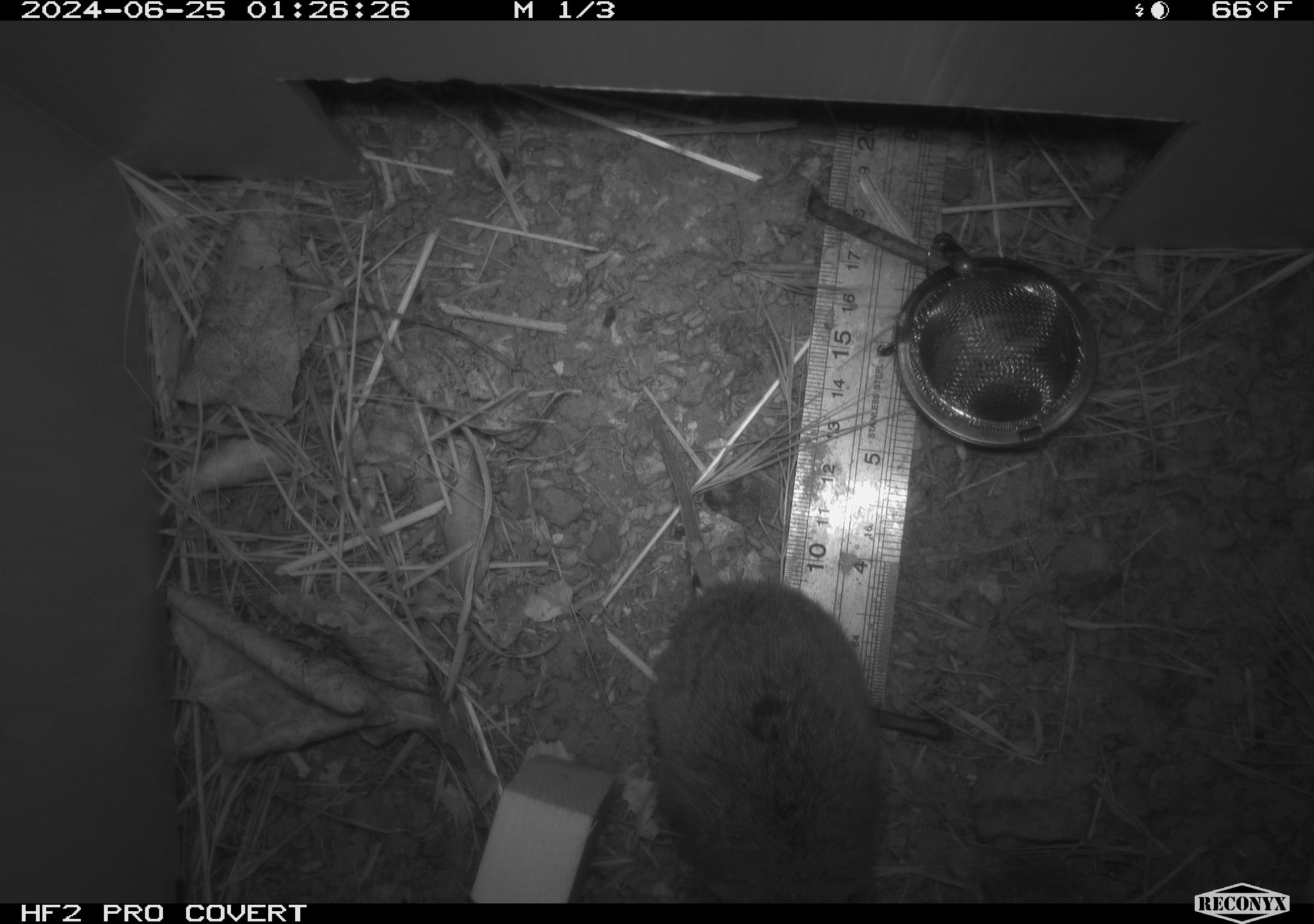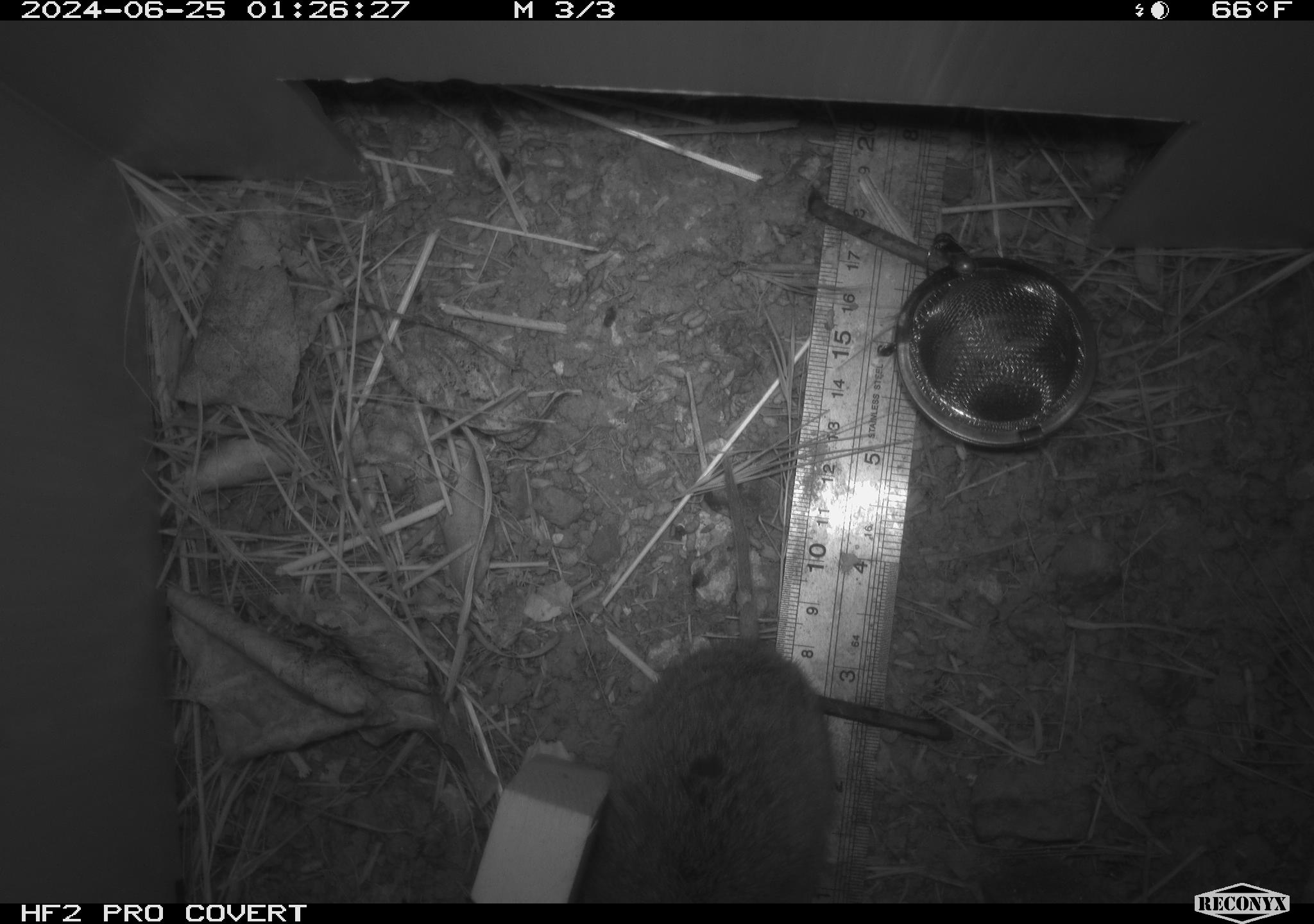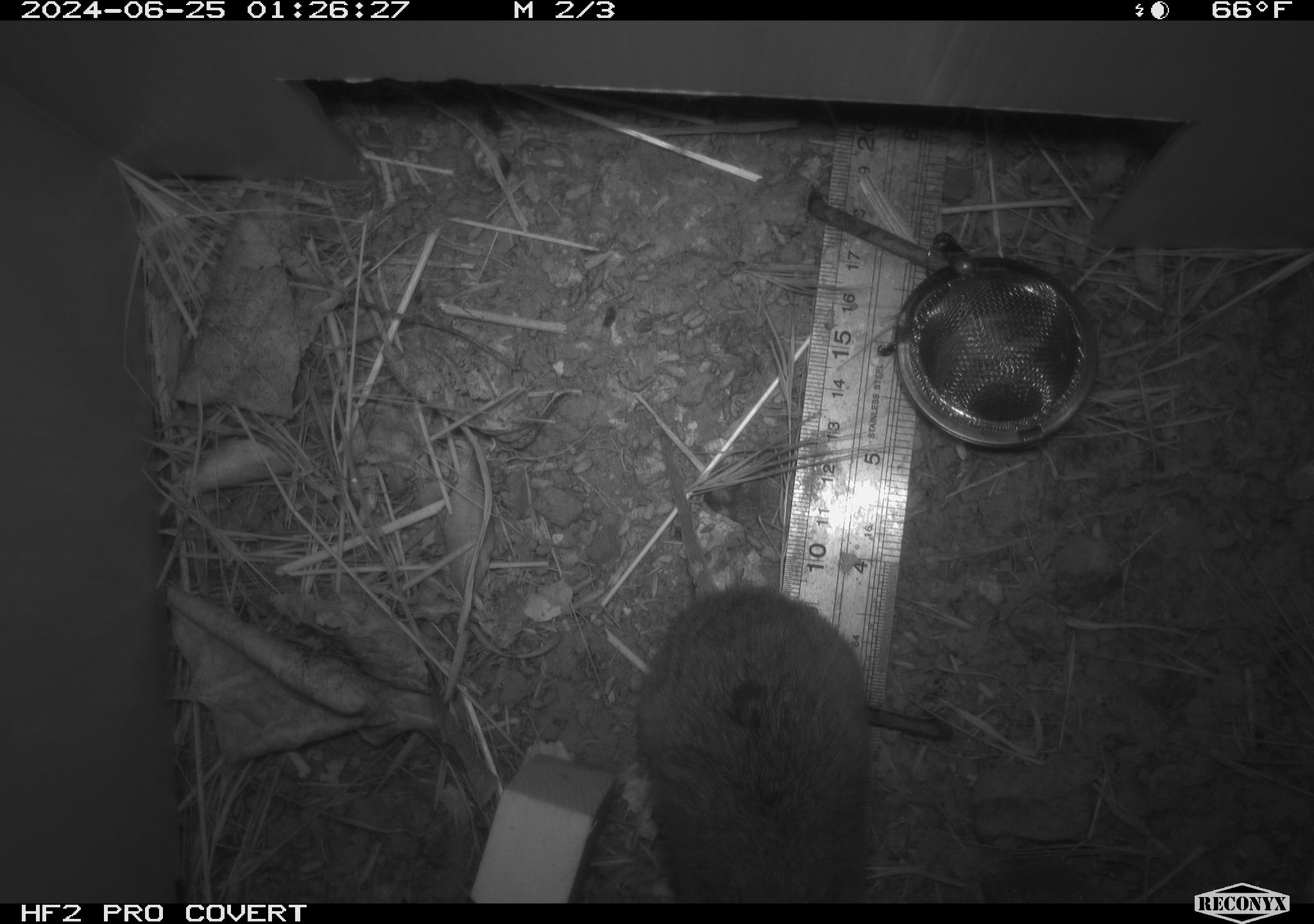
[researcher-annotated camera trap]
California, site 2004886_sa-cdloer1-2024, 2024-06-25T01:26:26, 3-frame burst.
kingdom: Animalia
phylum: Chordata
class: Mammalia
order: Rodentia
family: Cricetidae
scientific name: Arvicolinae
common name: voles, lemmings, and muskrats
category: arvicolinae subfamily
Arvicolinae subfamily (voles, lemmings, and muskrats) (Arvicolinae).